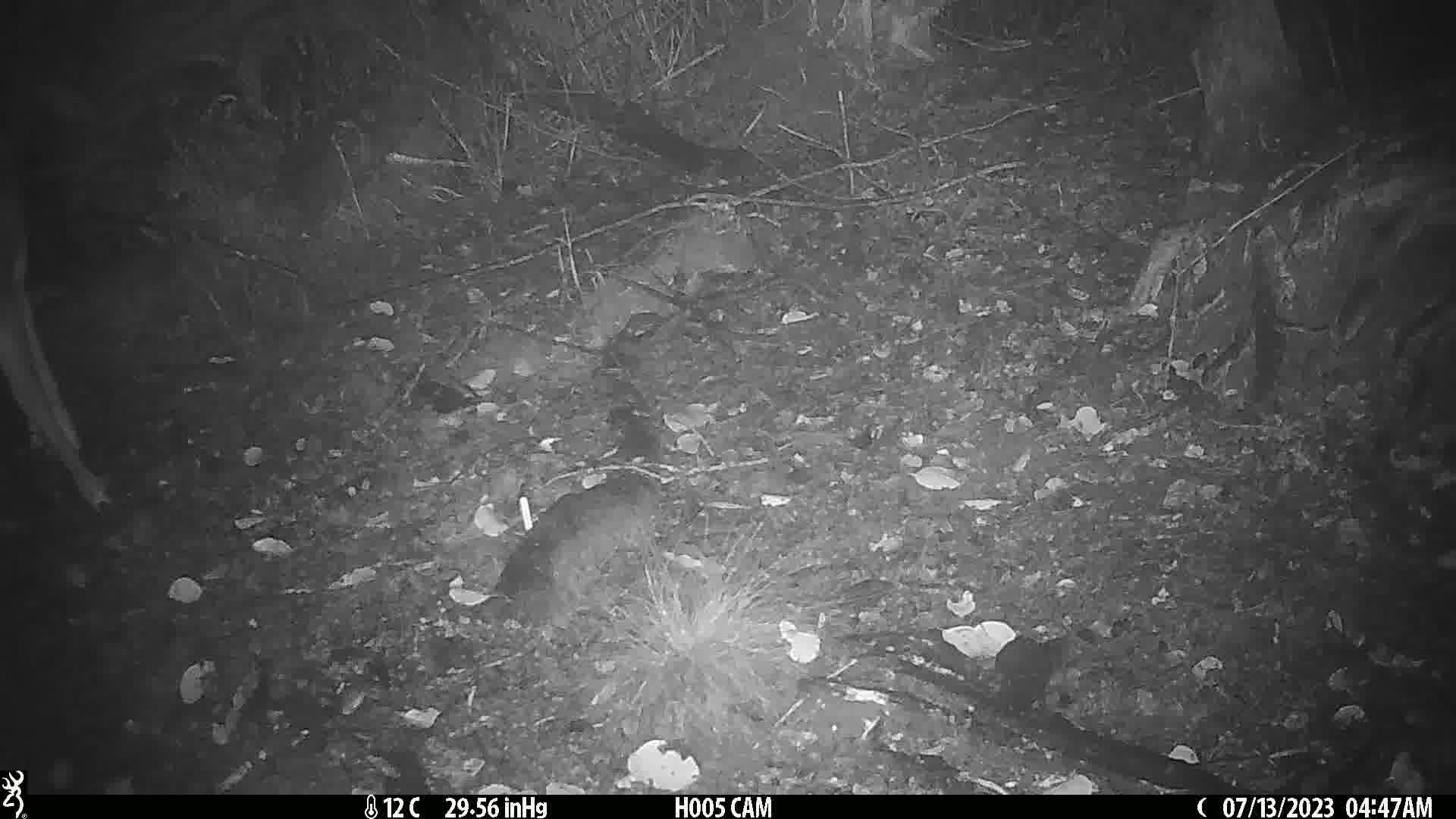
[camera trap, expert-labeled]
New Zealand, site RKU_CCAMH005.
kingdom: Animalia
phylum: Chordata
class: Mammalia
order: Artiodactyla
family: Cervidae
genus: Odocoileus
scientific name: Odocoileus virginianus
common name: white-tailed deer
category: white tailed deer